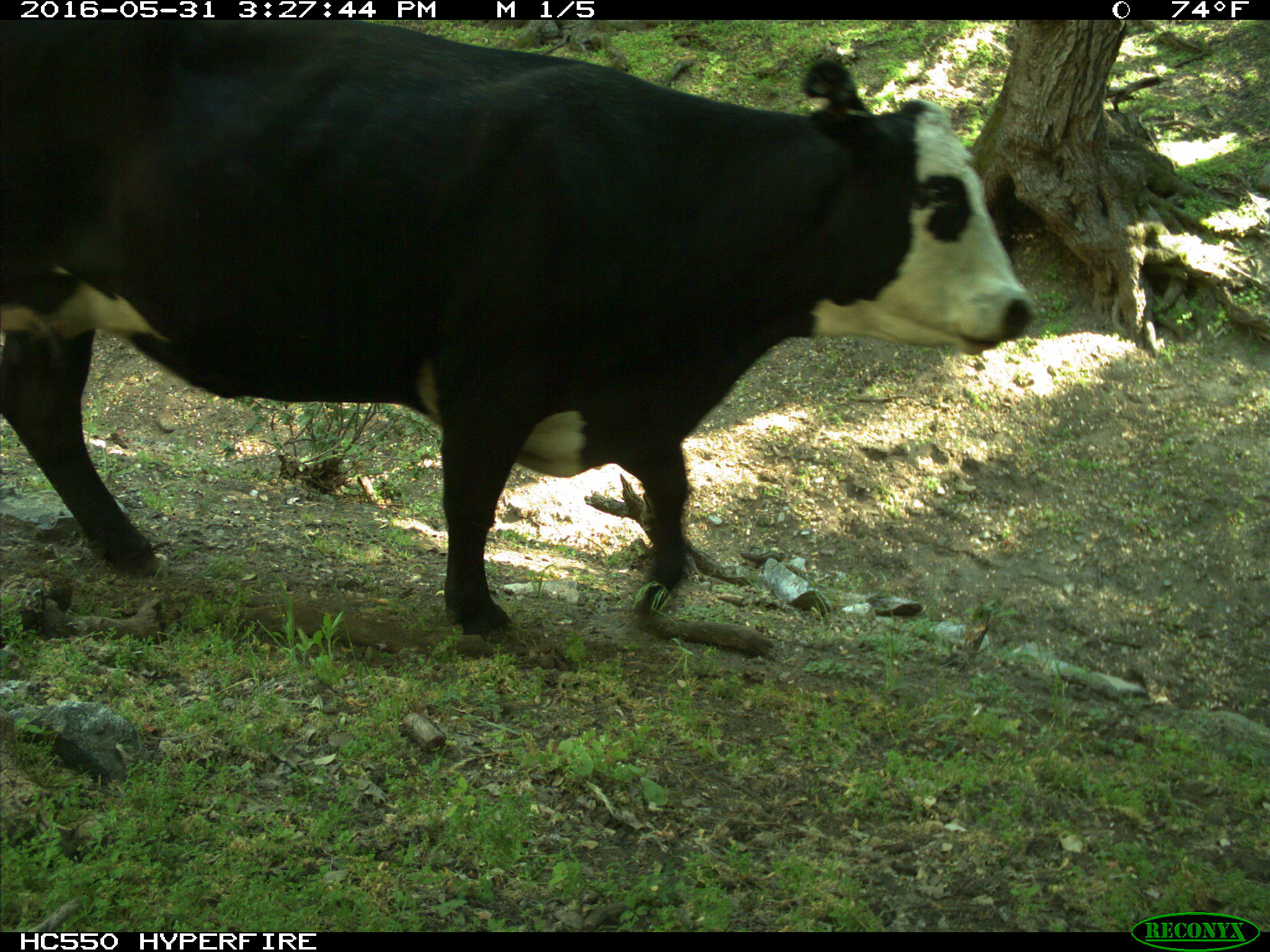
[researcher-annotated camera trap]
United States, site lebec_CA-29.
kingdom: Animalia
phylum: Chordata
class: Mammalia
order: Artiodactyla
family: Bovidae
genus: Bos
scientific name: Bos taurus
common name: domestic cow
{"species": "Bos taurus (domestic cow)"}